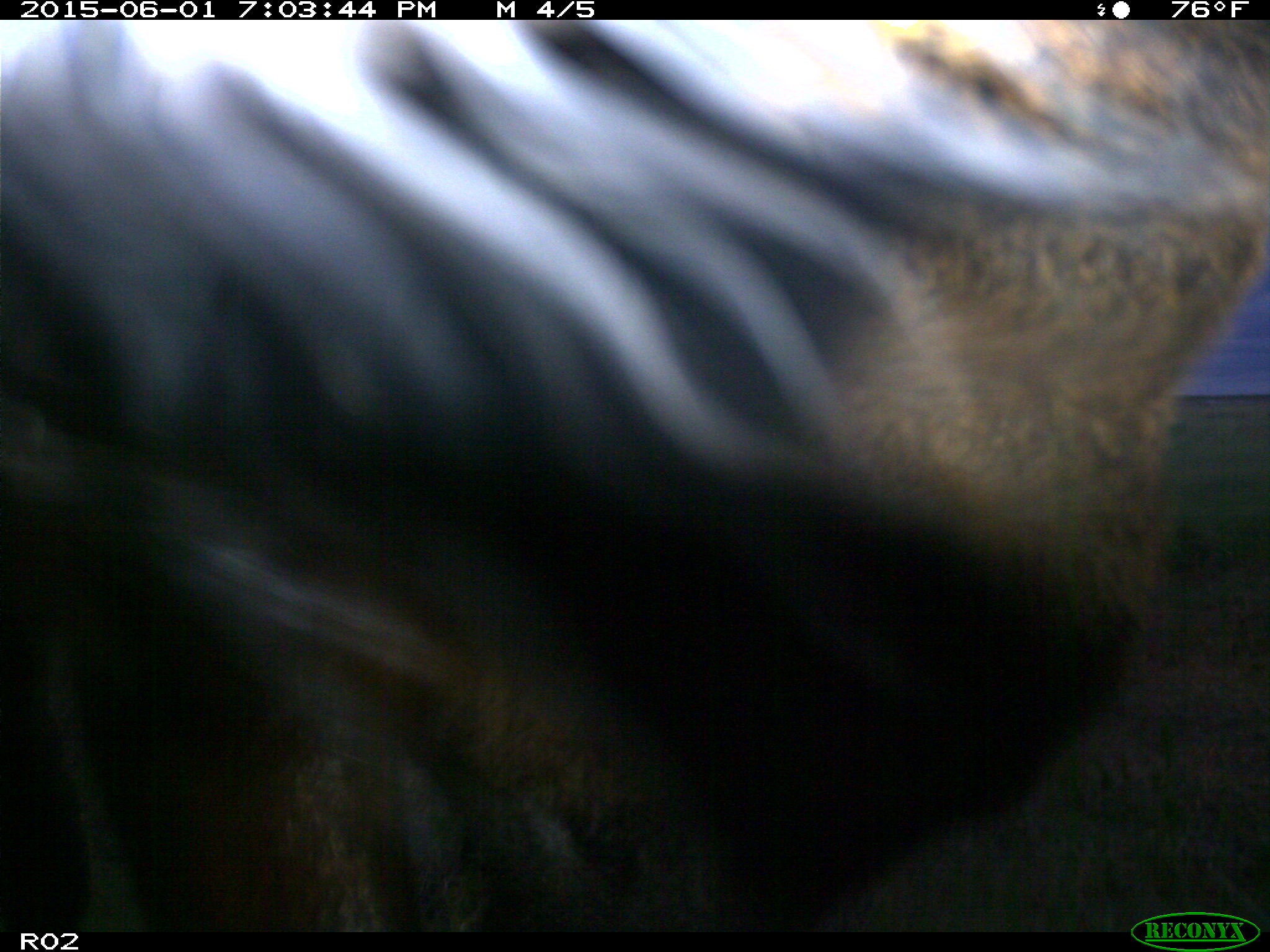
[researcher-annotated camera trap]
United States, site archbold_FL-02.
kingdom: Animalia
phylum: Chordata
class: Mammalia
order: Artiodactyla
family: Bovidae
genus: Bos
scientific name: Bos taurus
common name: domestic cow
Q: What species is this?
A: Bos taurus (domestic cow).